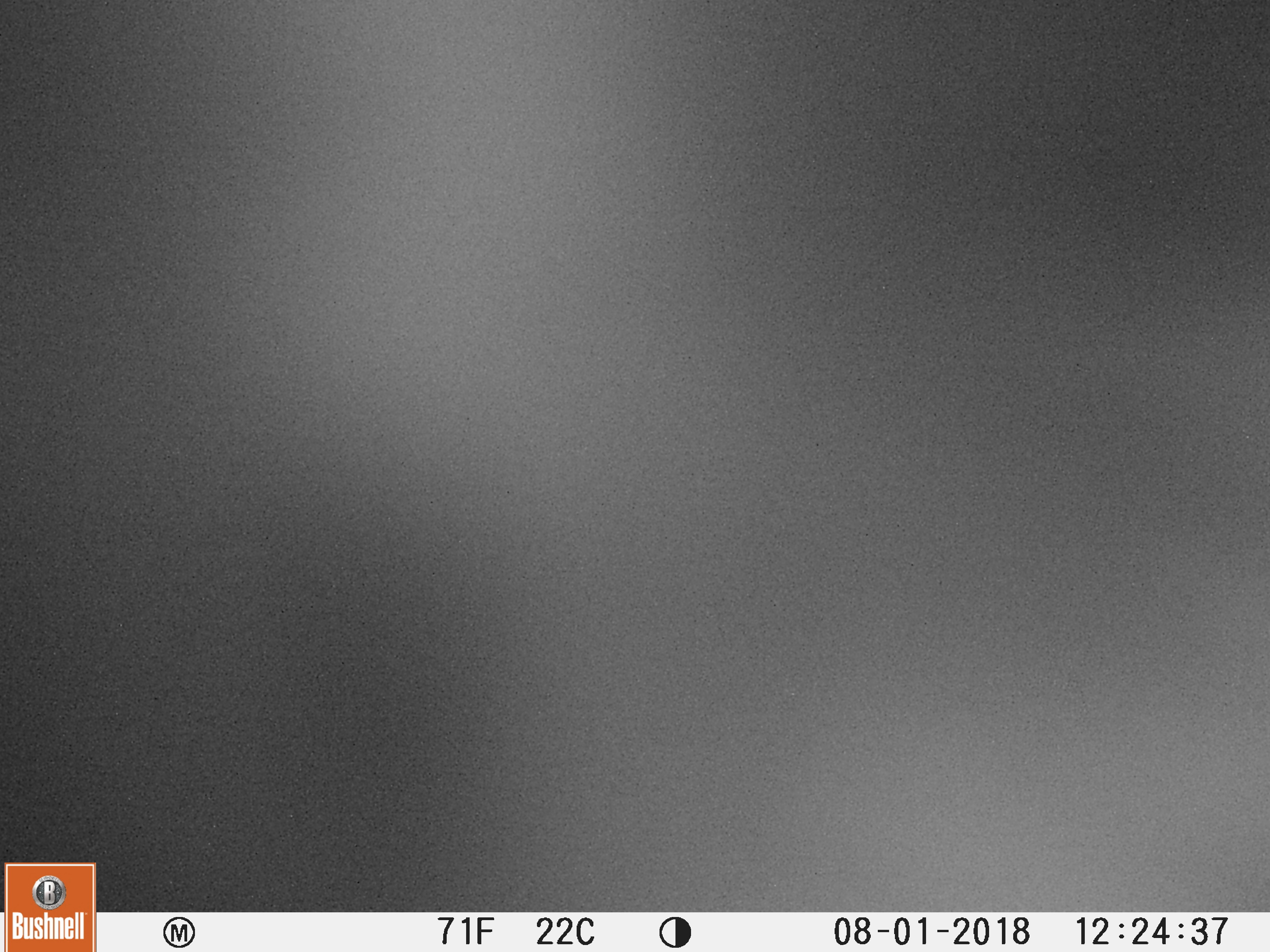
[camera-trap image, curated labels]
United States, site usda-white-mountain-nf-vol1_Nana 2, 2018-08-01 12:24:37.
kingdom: Animalia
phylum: Chordata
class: Mammalia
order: Carnivora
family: Ursidae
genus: Ursus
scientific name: Ursus americanus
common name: black bear